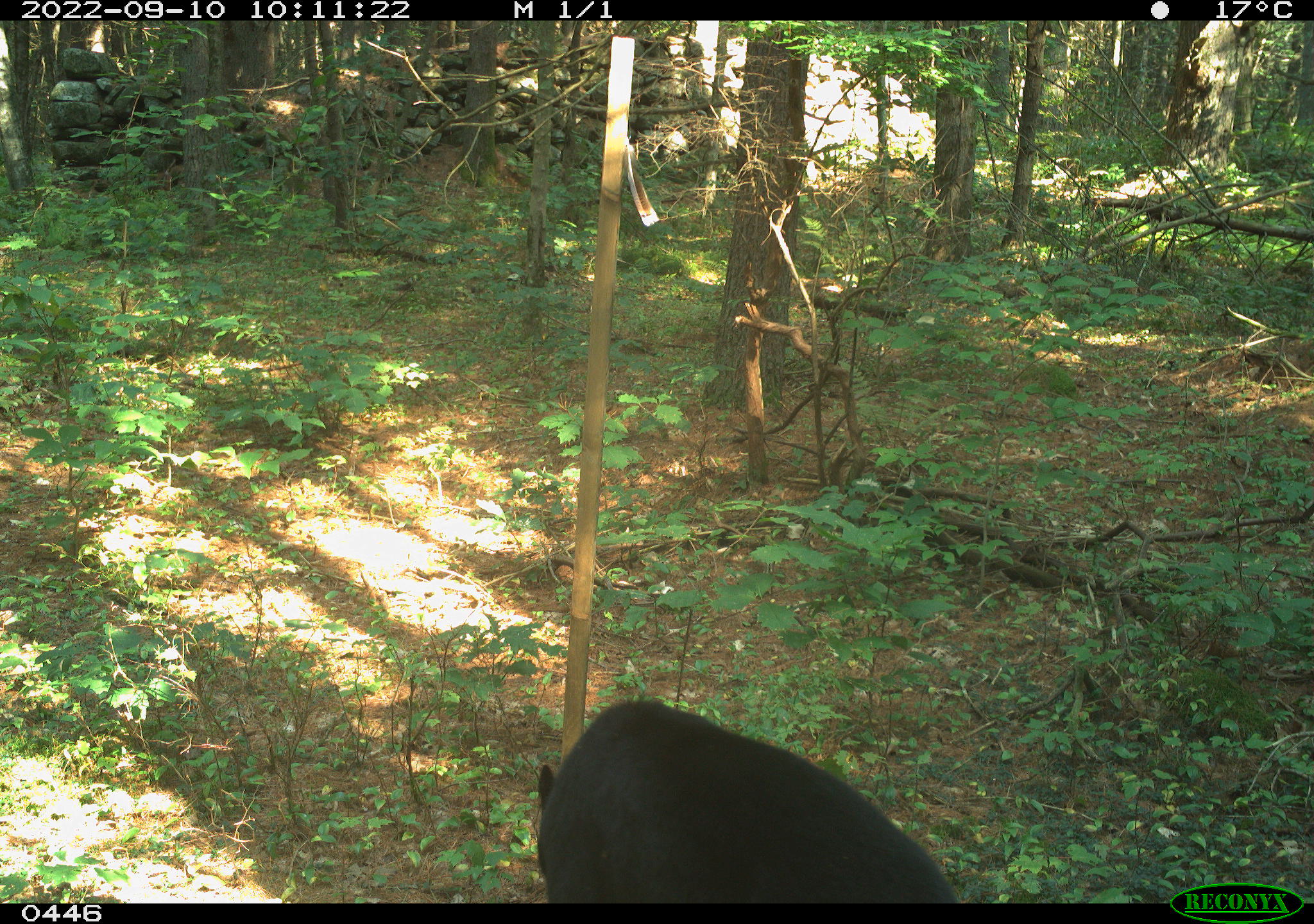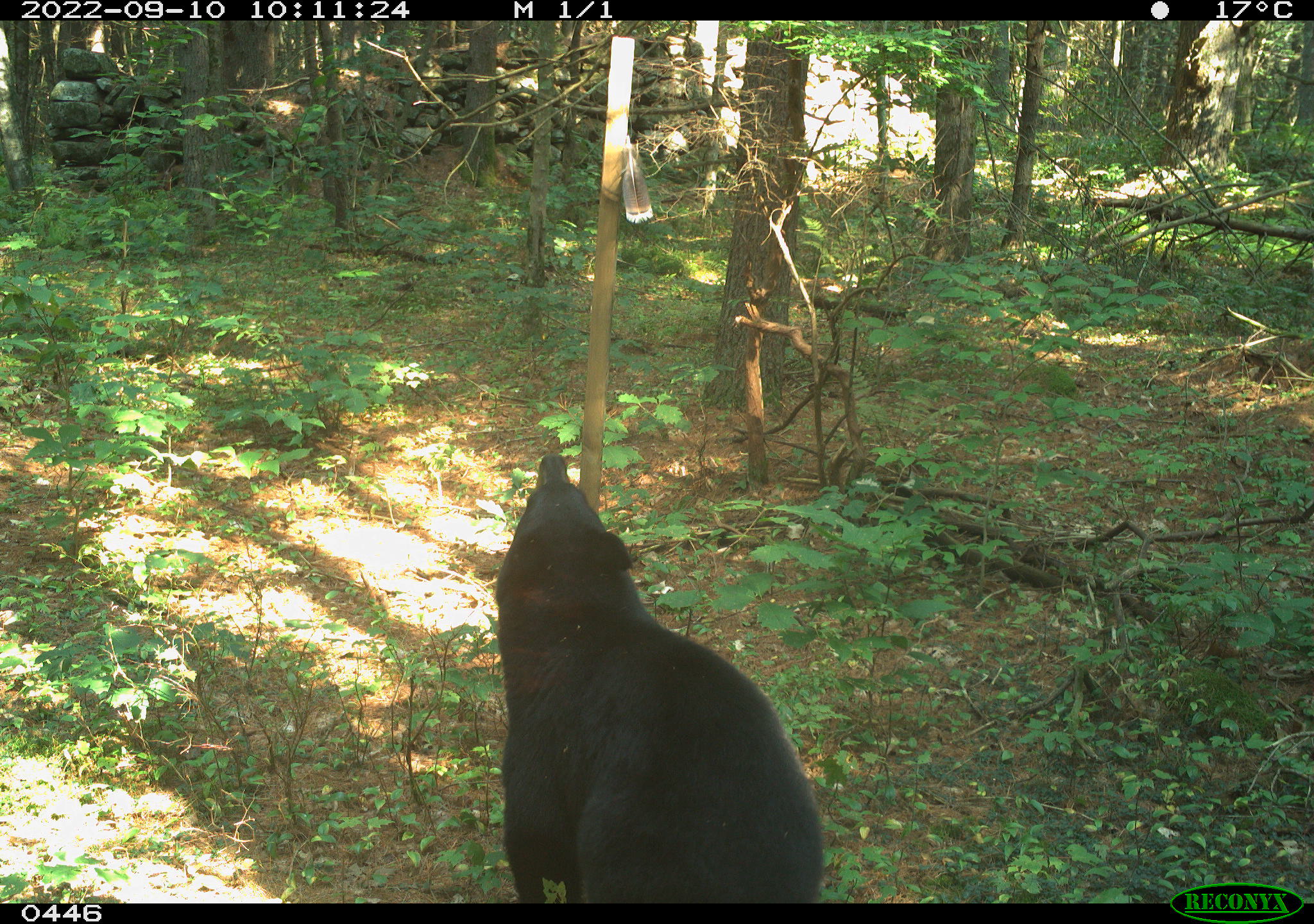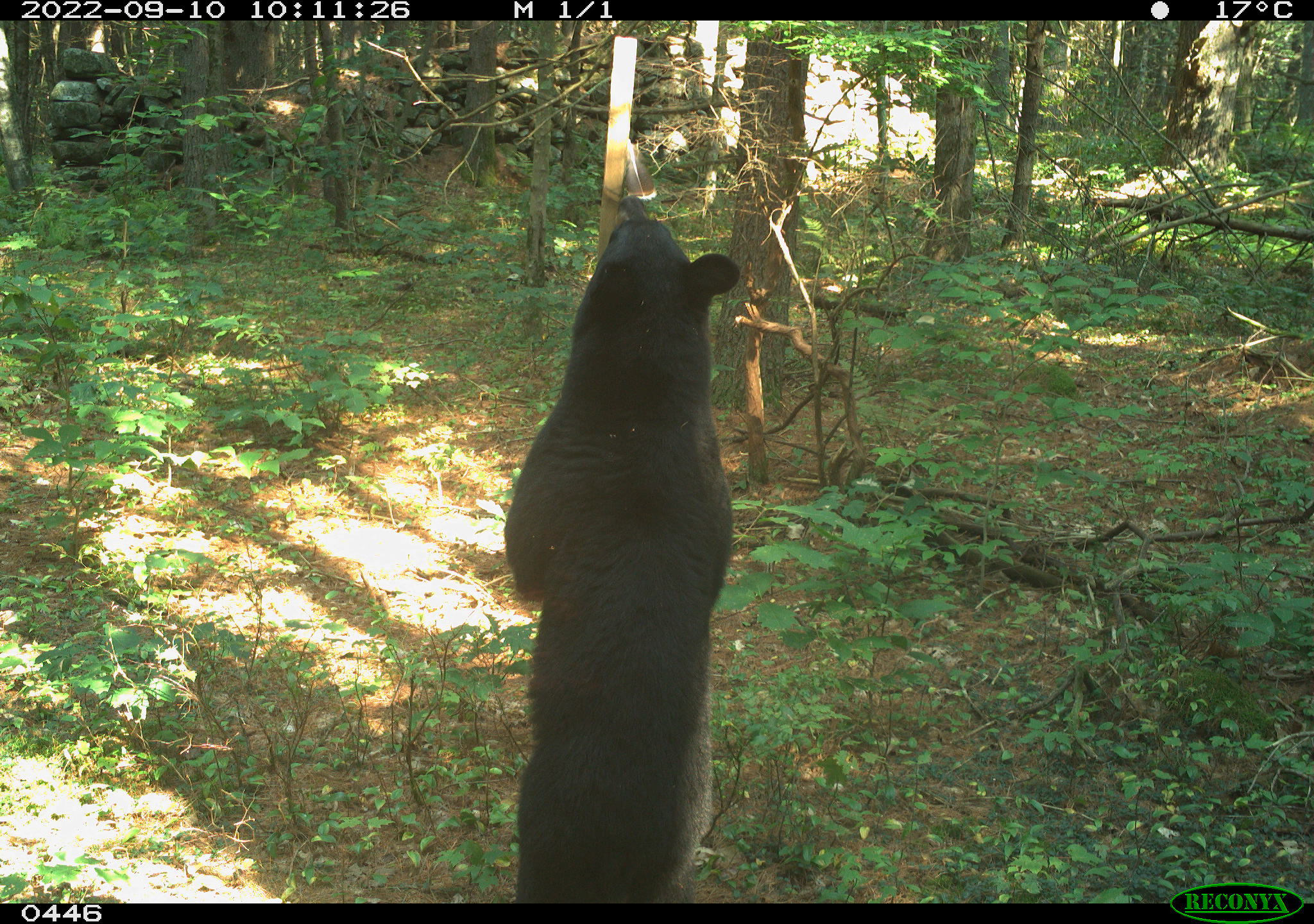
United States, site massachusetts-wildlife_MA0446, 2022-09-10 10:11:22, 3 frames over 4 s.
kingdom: Animalia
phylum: Chordata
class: Mammalia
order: Carnivora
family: Ursidae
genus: Ursus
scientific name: Ursus americanus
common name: black bear